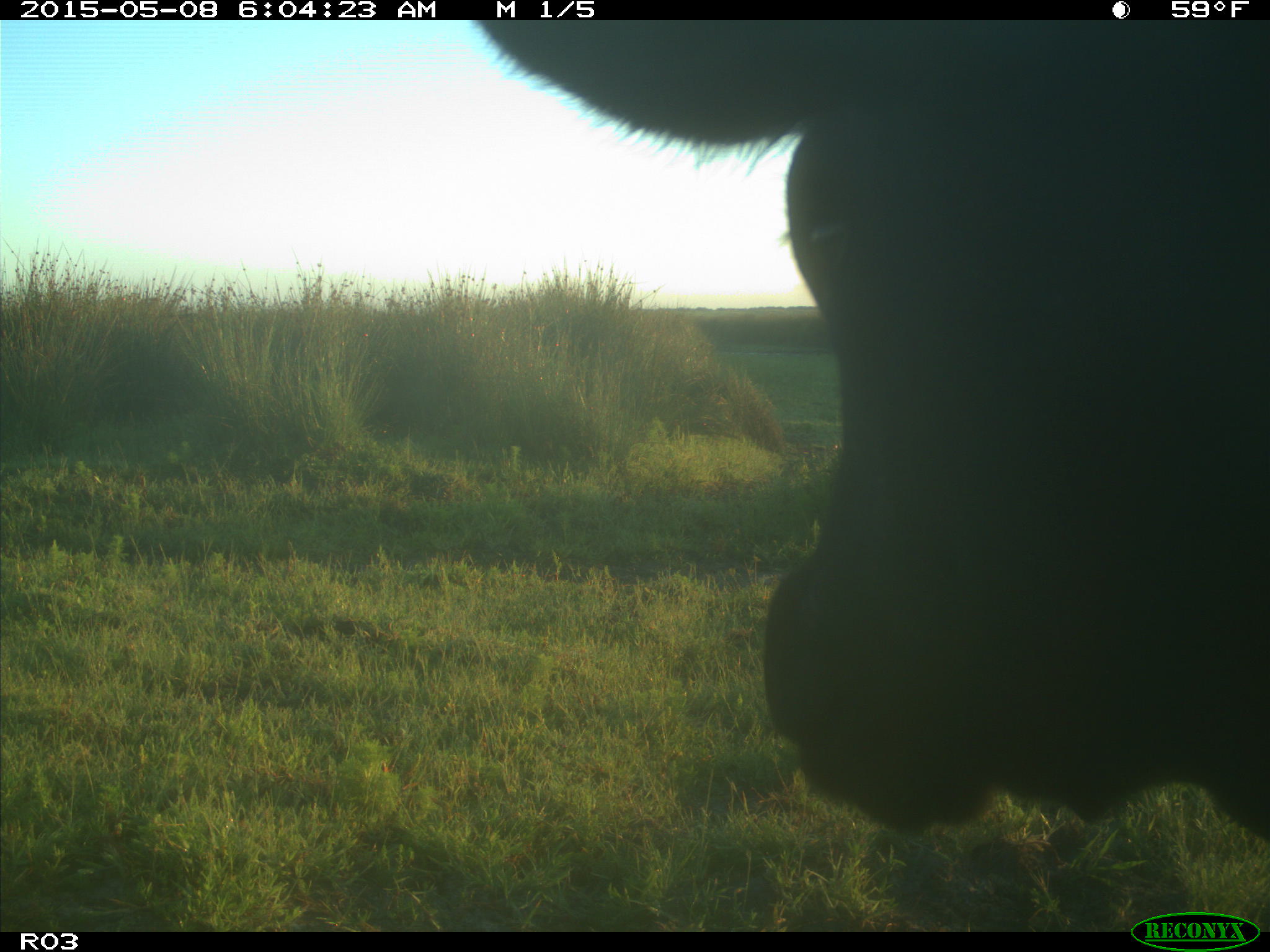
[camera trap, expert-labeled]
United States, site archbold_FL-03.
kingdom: Animalia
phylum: Chordata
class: Mammalia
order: Artiodactyla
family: Bovidae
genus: Bos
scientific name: Bos taurus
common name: domestic cow